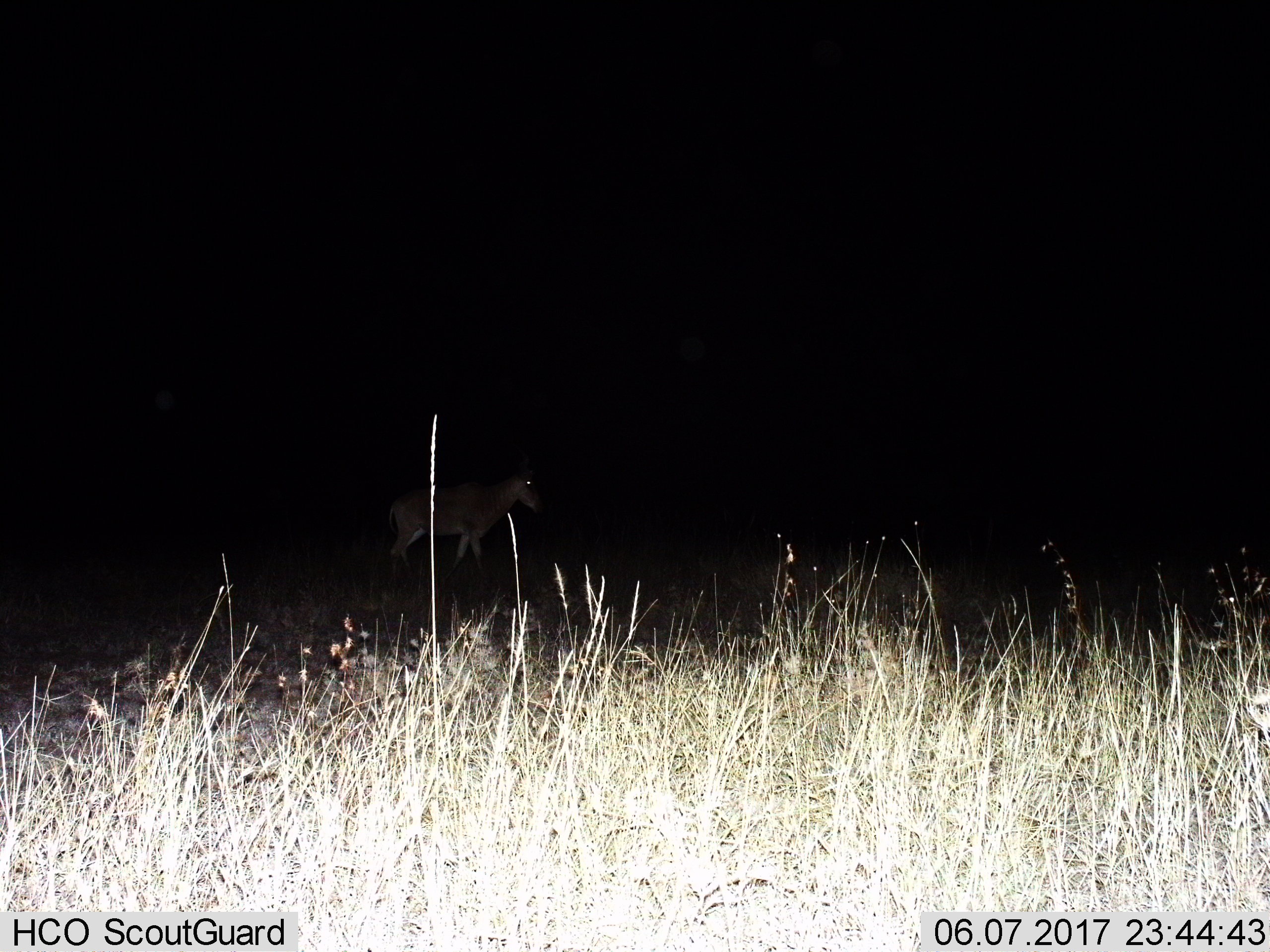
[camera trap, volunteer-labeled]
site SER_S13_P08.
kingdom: Animalia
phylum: Chordata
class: Mammalia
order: Artiodactyla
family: Bovidae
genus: Alcelaphus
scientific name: Alcelaphus buselaphus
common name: hartebeest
Hartebeest (Alcelaphus buselaphus), count 1. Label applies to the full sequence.